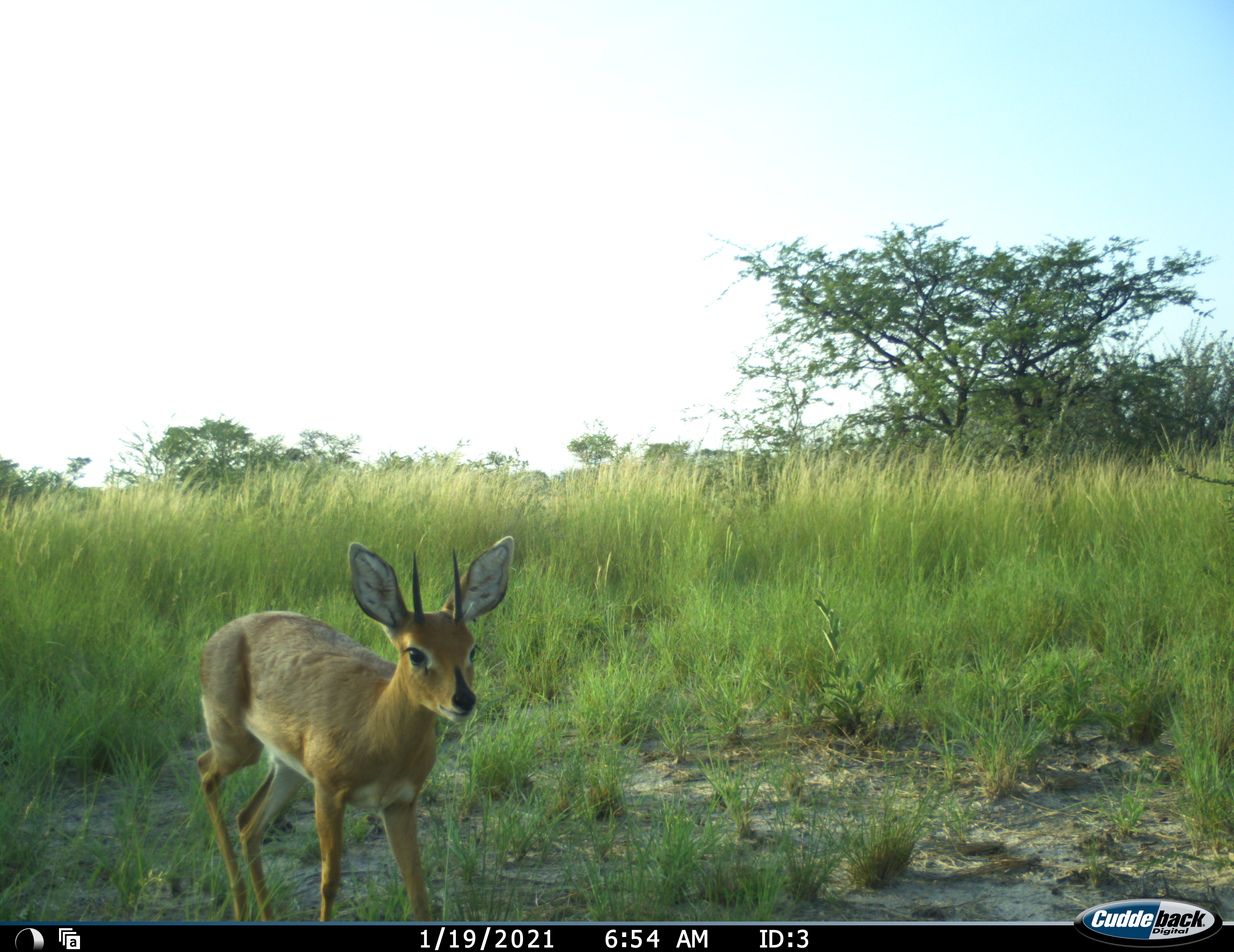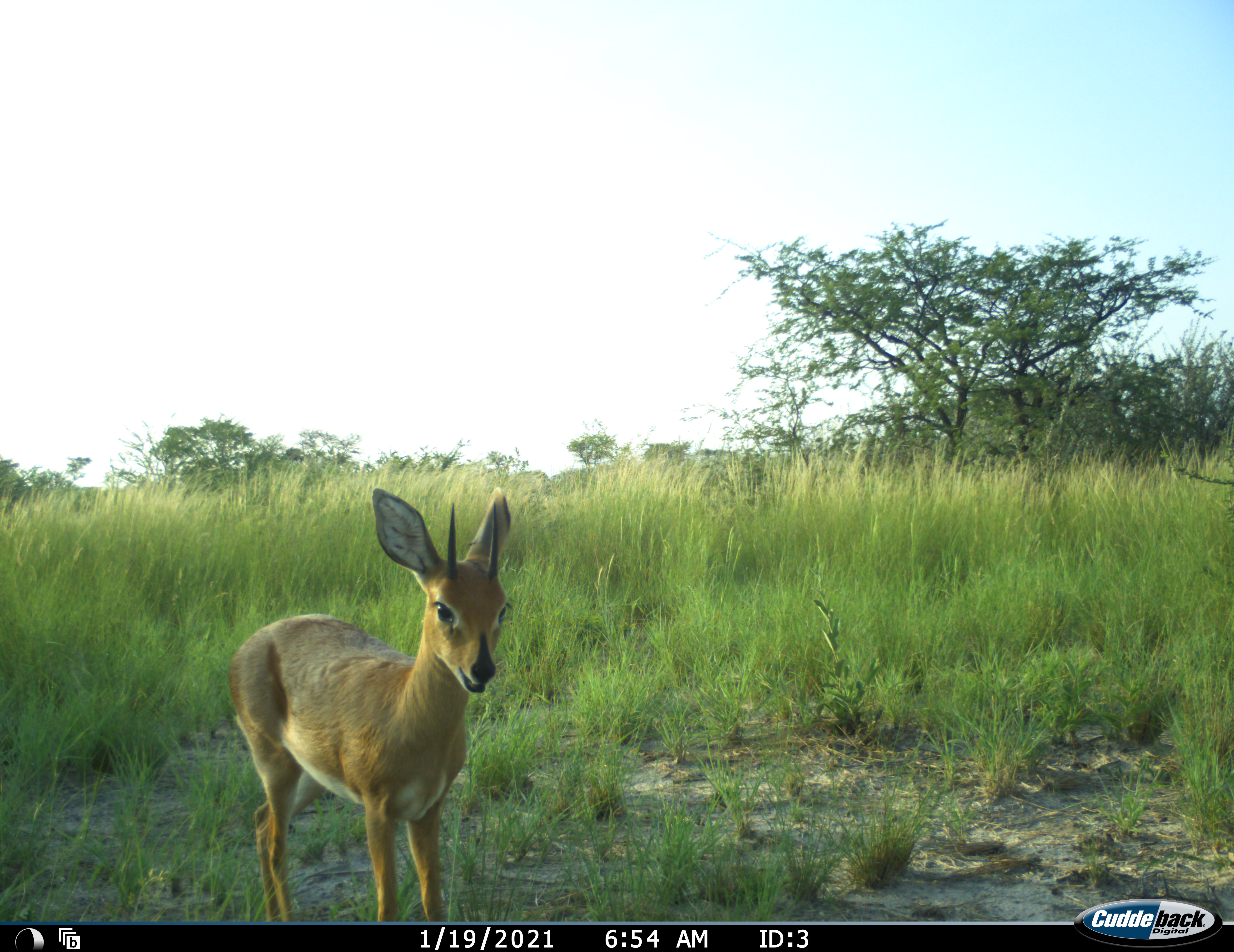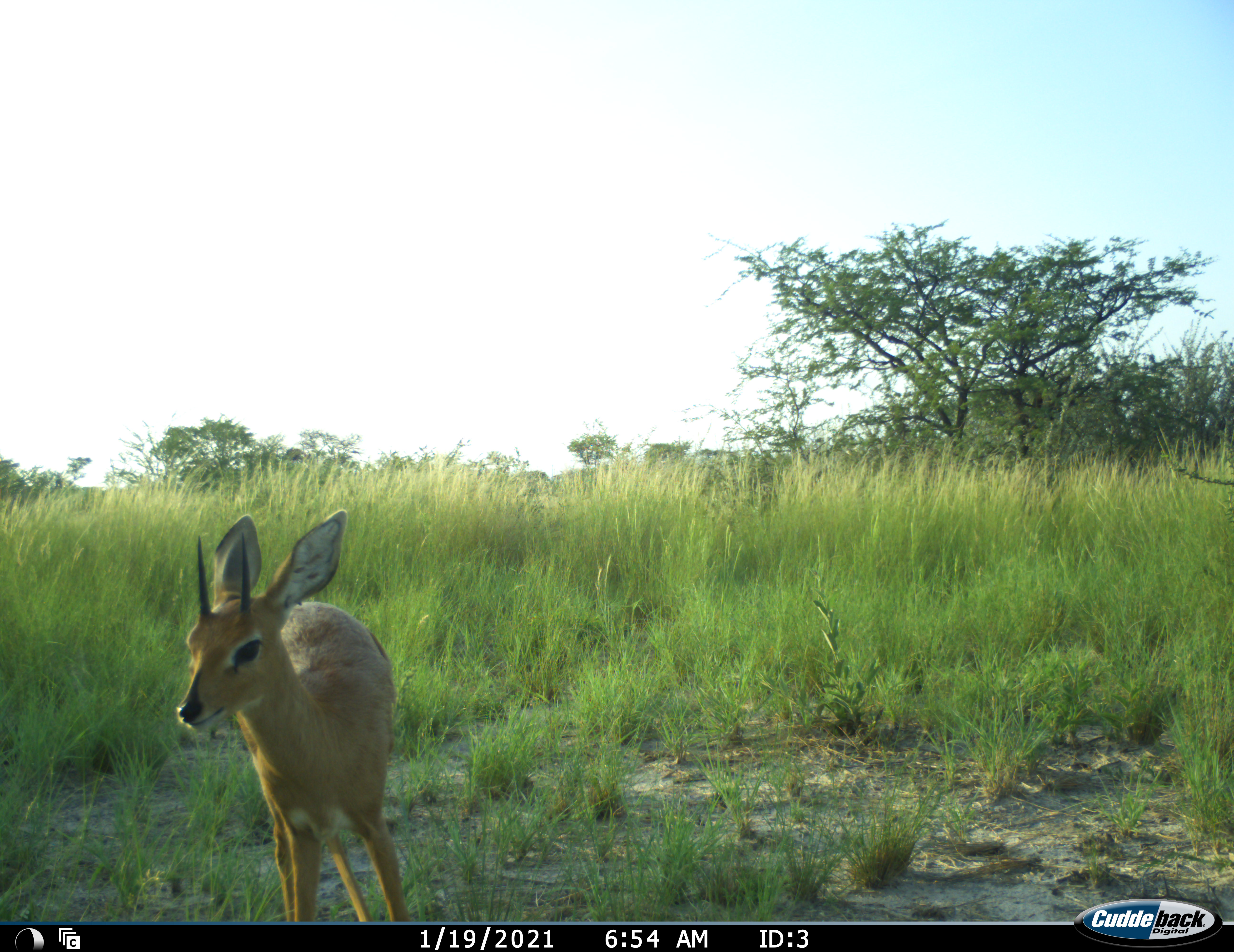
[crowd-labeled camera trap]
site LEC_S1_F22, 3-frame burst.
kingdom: Animalia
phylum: Chordata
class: Mammalia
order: Artiodactyla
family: Bovidae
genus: Raphicerus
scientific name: Raphicerus campestris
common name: steenbok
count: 1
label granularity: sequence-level